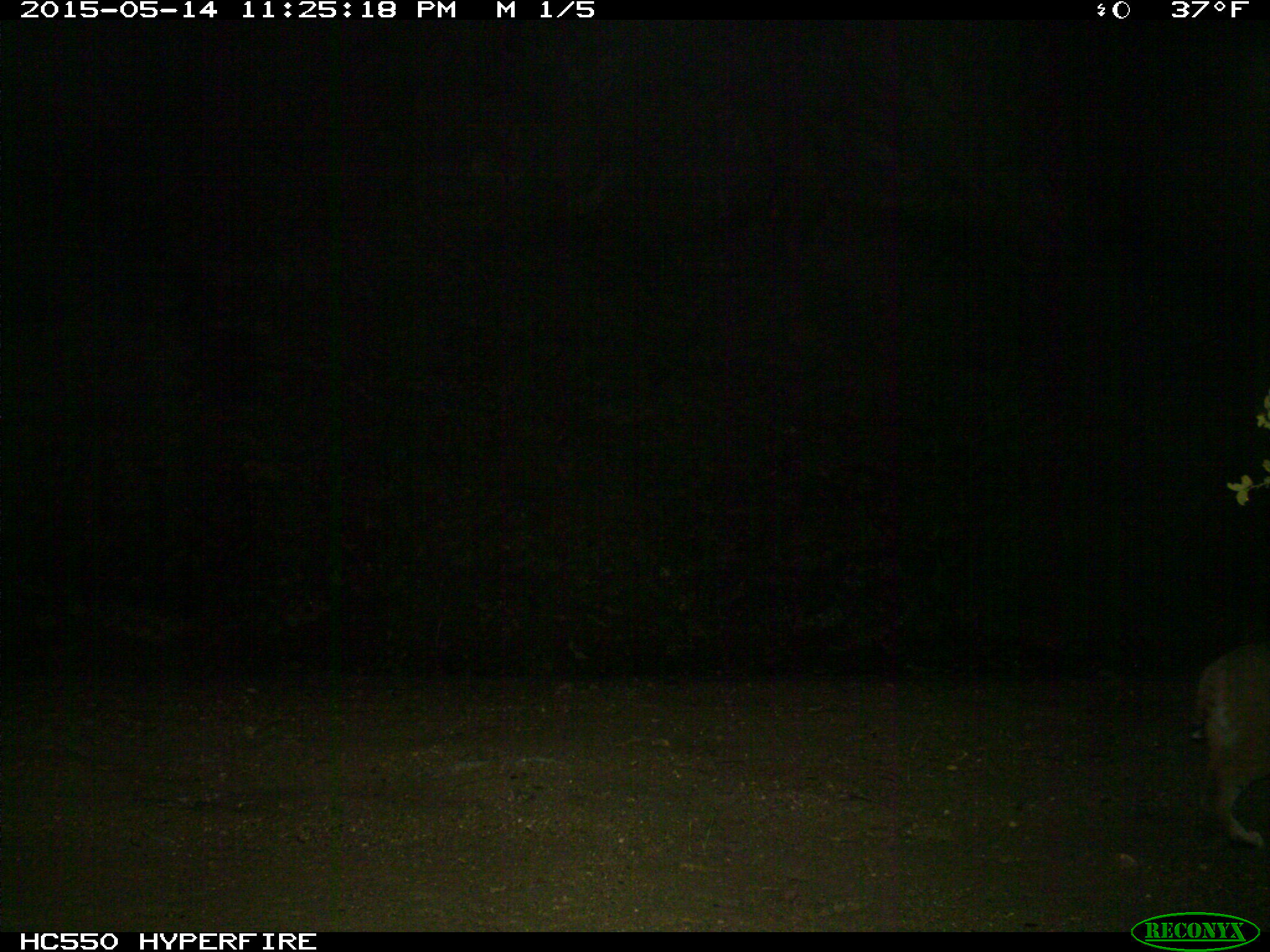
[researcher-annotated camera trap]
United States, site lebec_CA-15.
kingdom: Animalia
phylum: Chordata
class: Mammalia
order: Carnivora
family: Felidae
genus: Lynx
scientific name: Lynx rufus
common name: bobcat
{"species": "Lynx rufus (bobcat)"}